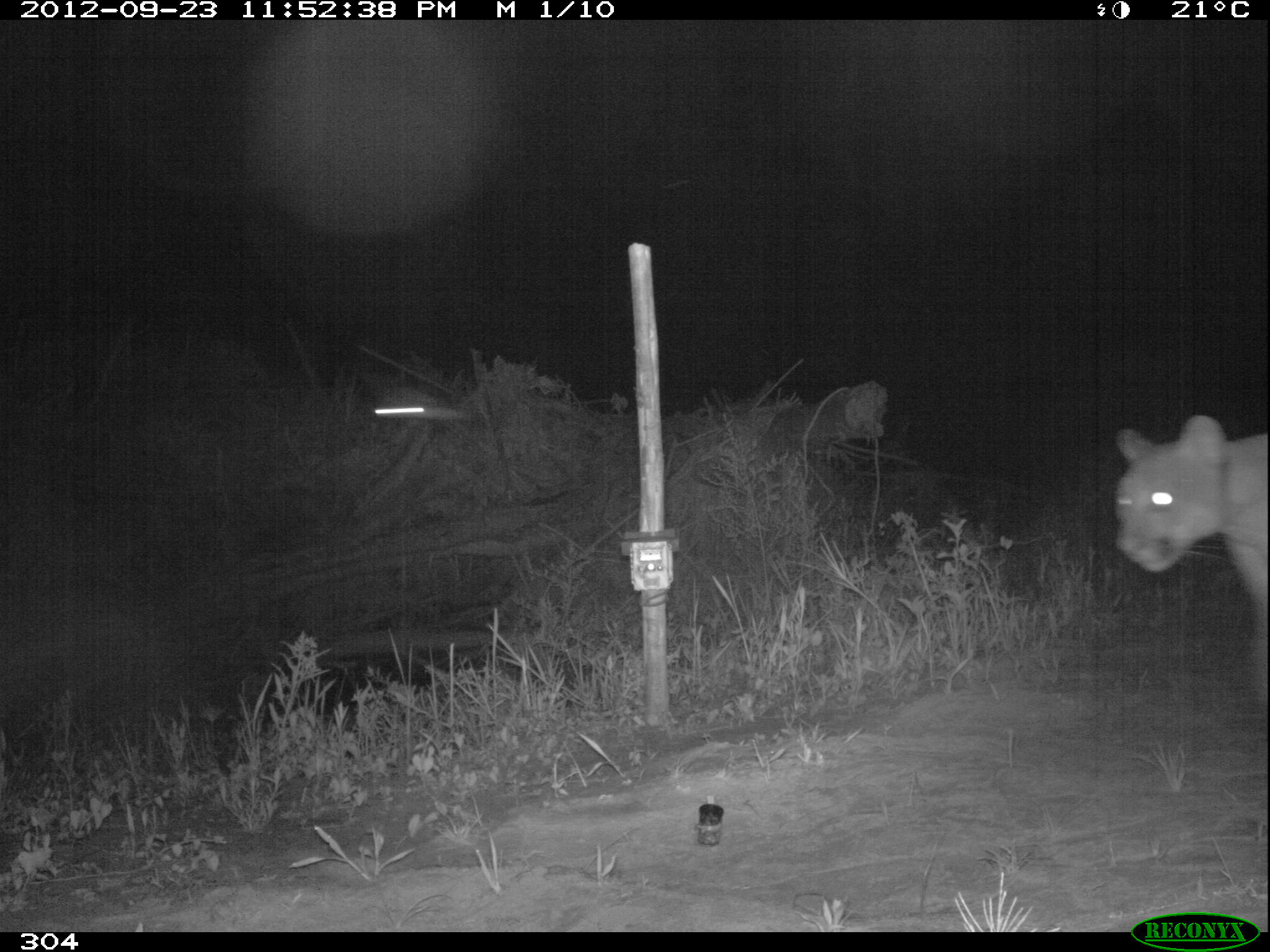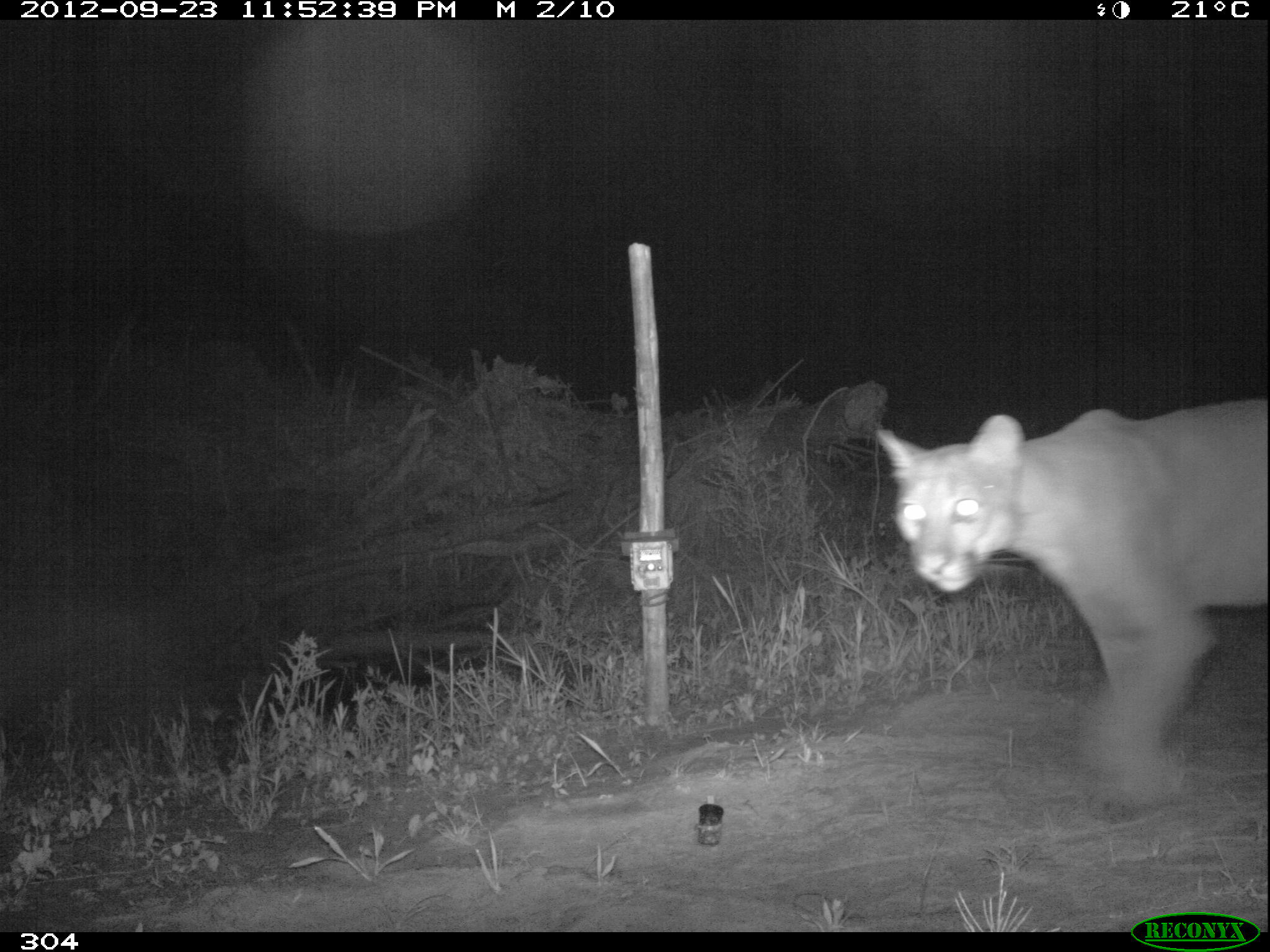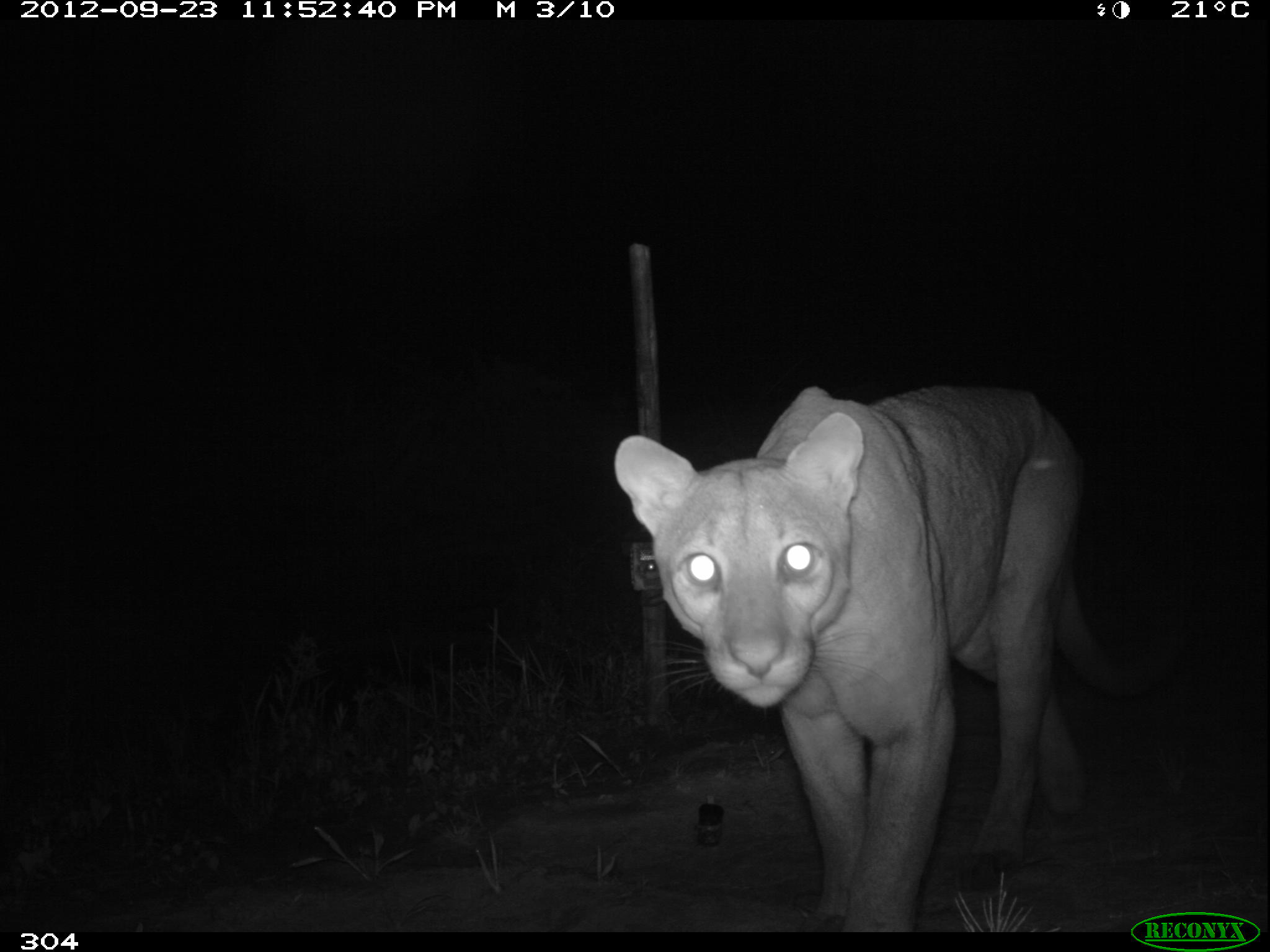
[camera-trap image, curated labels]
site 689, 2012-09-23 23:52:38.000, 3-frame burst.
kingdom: Animalia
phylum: Chordata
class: Mammalia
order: Carnivora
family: Felidae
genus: Puma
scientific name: Puma concolor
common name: mountain lion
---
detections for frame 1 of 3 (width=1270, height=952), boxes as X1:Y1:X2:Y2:
puma concolor: 1111:413:1268:709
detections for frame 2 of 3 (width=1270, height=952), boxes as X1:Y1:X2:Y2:
puma concolor: 874:399:1269:804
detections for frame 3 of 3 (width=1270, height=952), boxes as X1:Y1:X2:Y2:
puma concolor: 610:377:1085:932